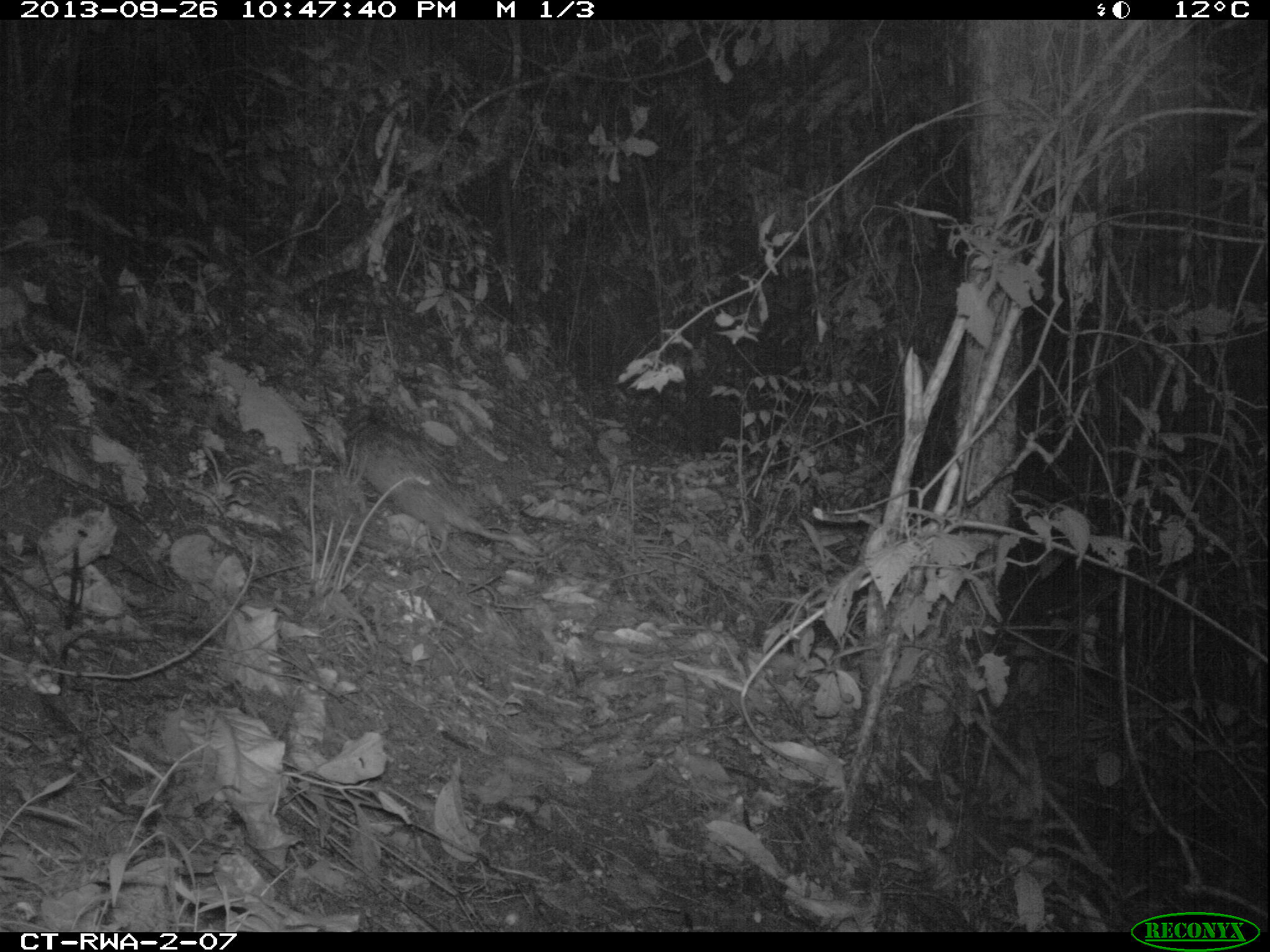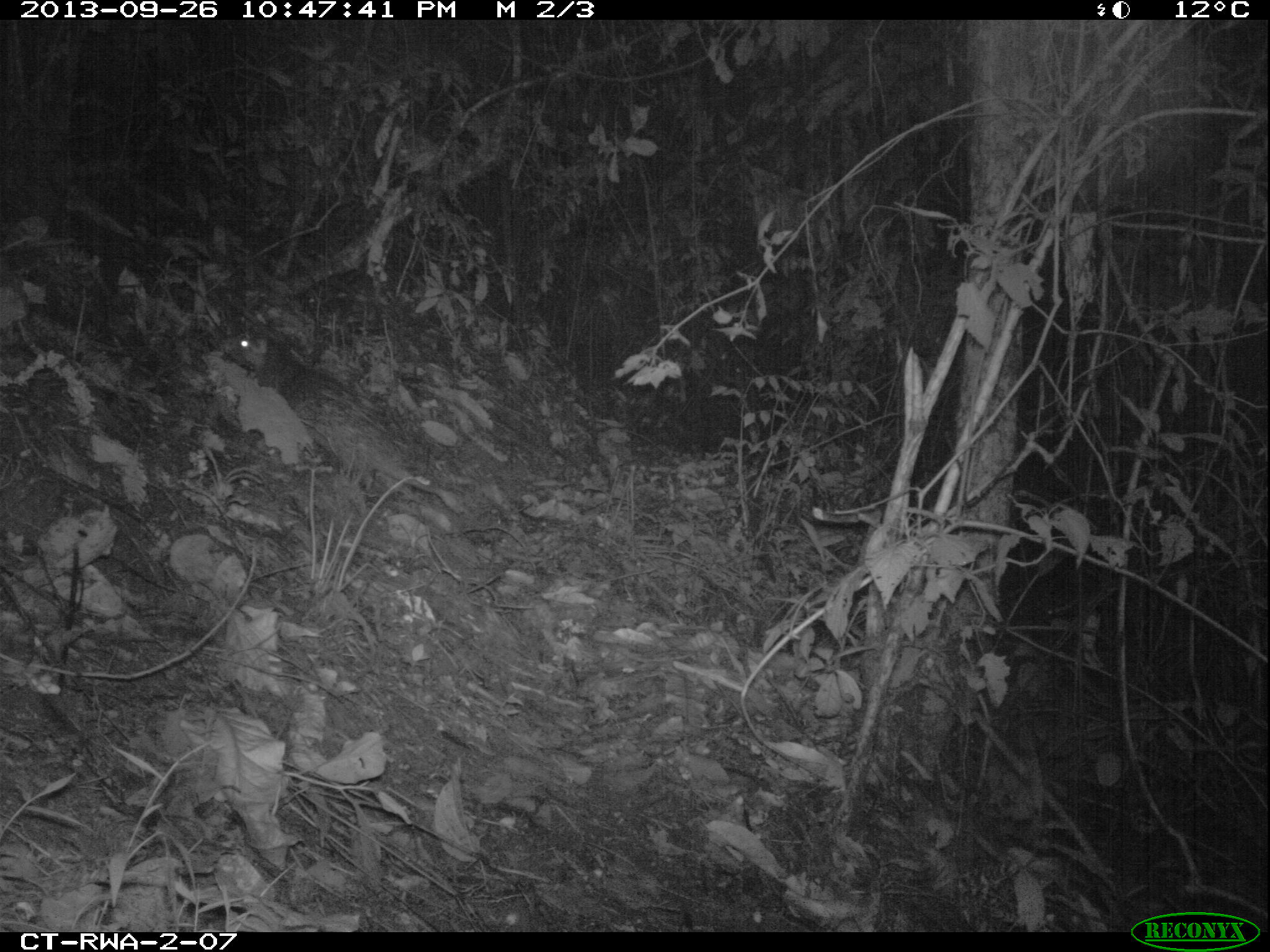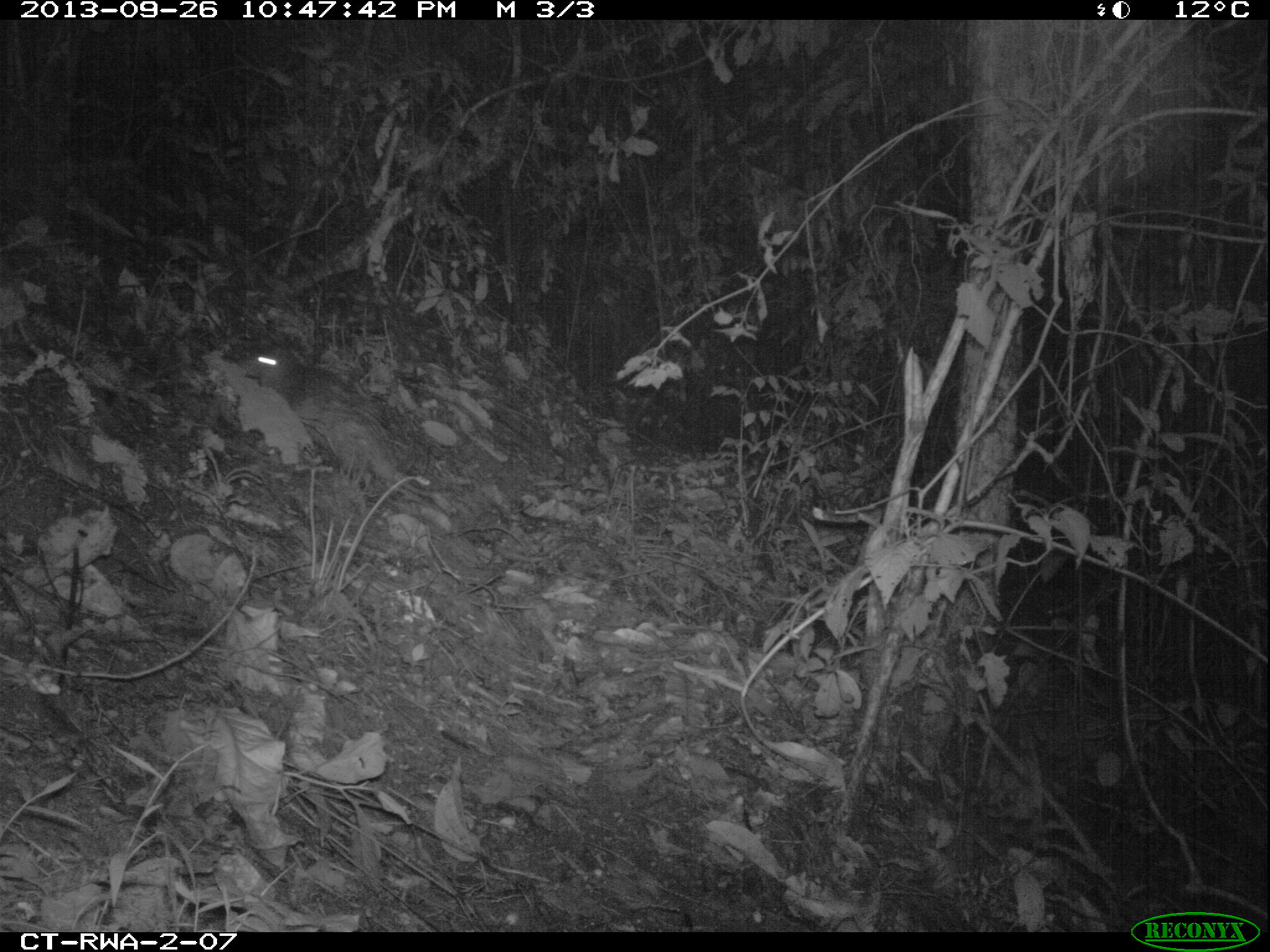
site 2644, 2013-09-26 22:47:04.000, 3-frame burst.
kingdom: Animalia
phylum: Chordata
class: Mammalia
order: Rodentia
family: Hystricidae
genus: Atherurus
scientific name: Atherurus africanus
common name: african brush-tailed porcupine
Atherurus africanus (african brush-tailed porcupine), count 1.